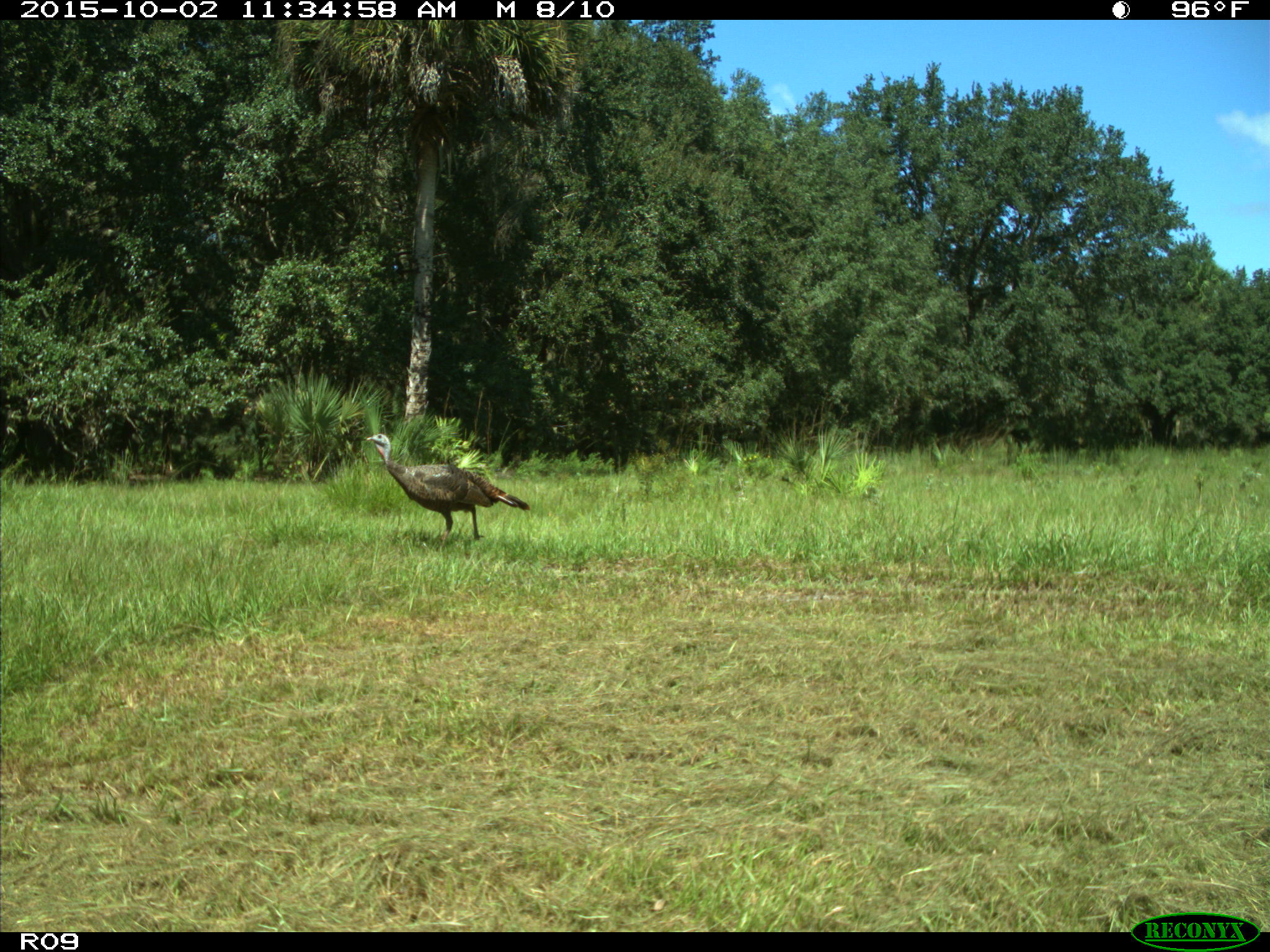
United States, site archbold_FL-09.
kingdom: Animalia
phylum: Chordata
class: Aves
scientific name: Aves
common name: birds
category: unidentified bird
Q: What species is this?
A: Unidentified bird (birds) (Aves).